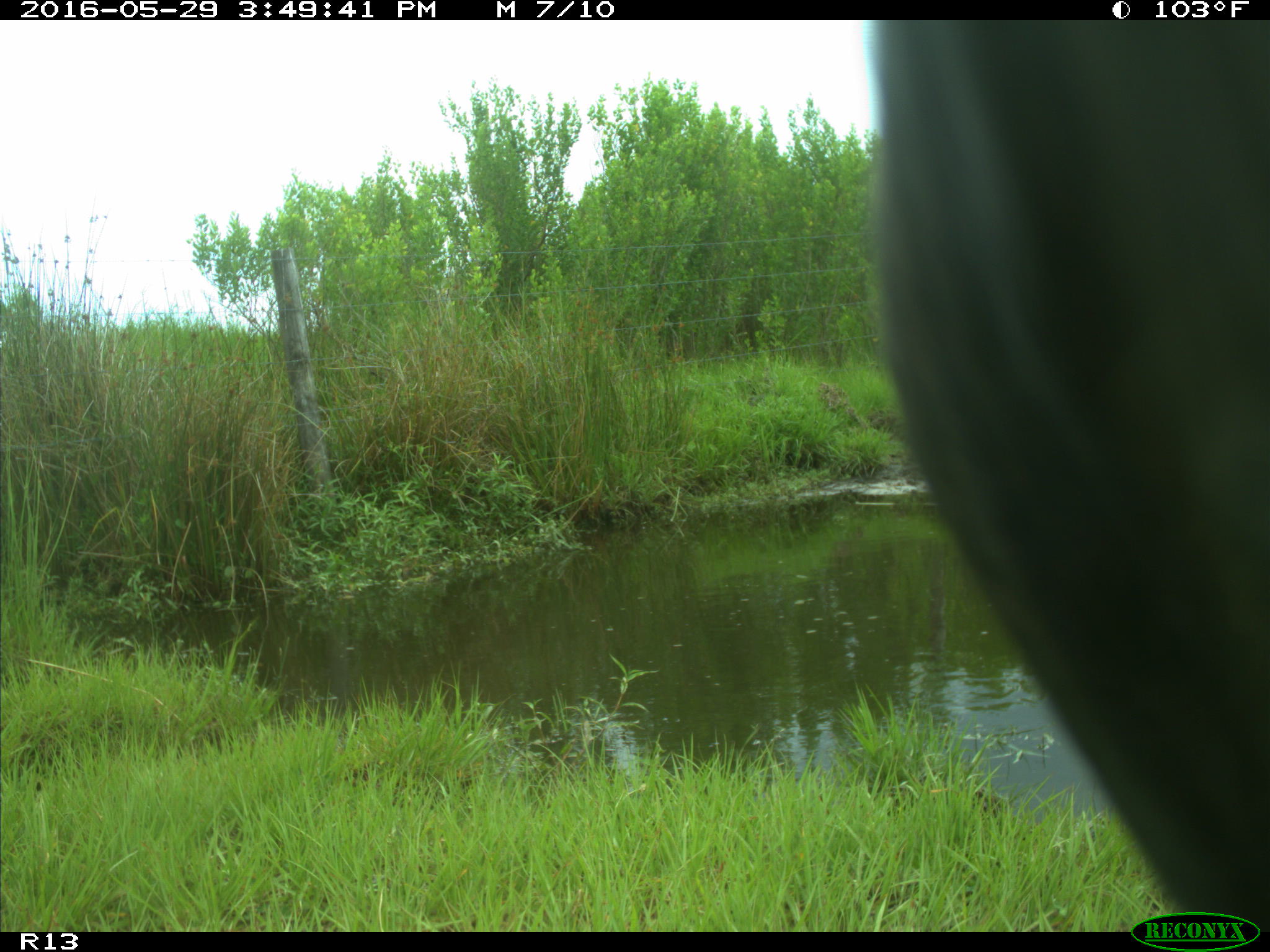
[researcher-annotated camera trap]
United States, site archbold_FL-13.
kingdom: Animalia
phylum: Chordata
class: Mammalia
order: Artiodactyla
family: Bovidae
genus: Bos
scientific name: Bos taurus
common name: domestic cow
Bos taurus (domestic cow).